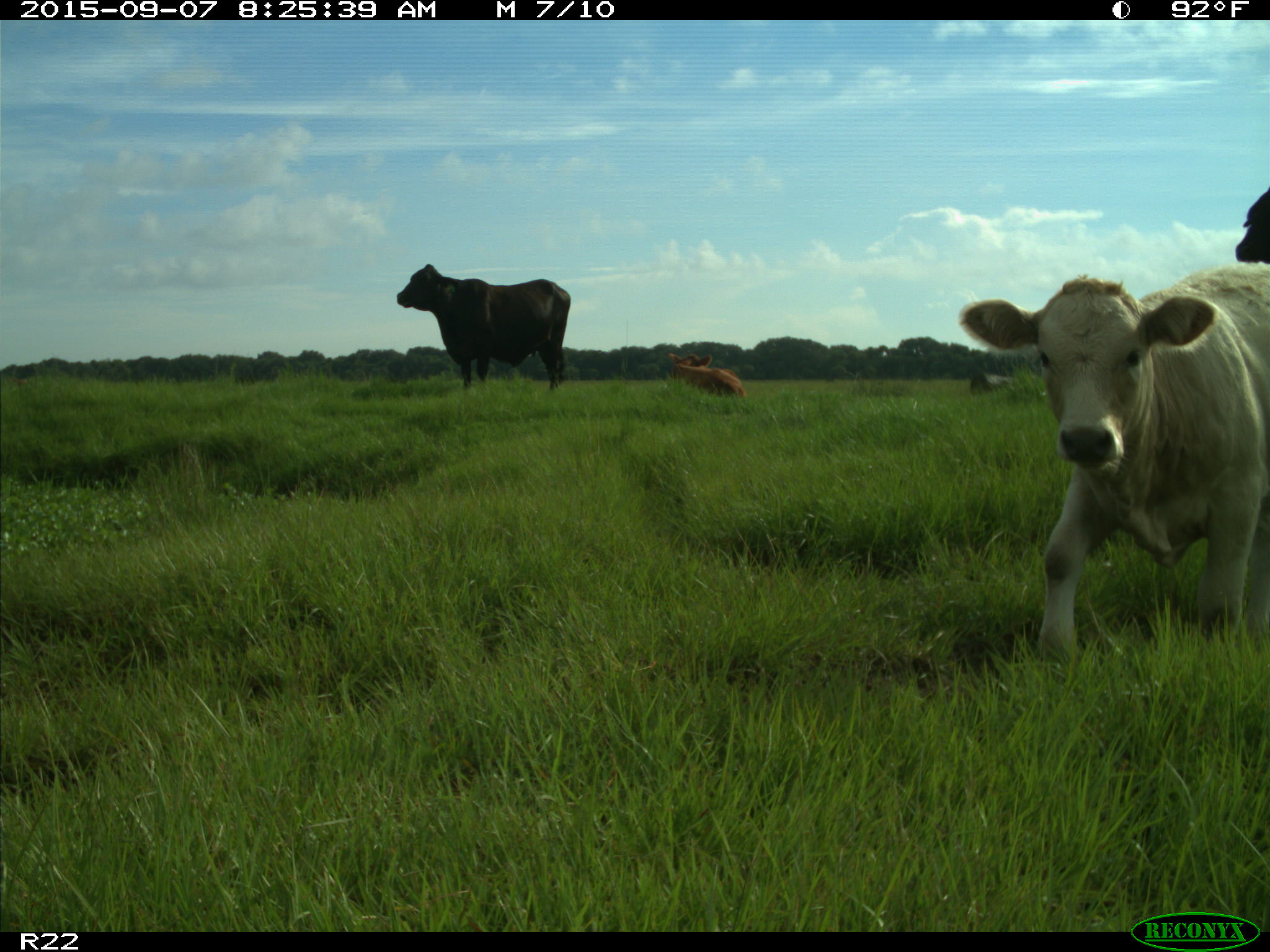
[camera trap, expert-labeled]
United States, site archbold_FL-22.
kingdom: Animalia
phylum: Chordata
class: Mammalia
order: Artiodactyla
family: Bovidae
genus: Bos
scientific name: Bos taurus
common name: domestic cow